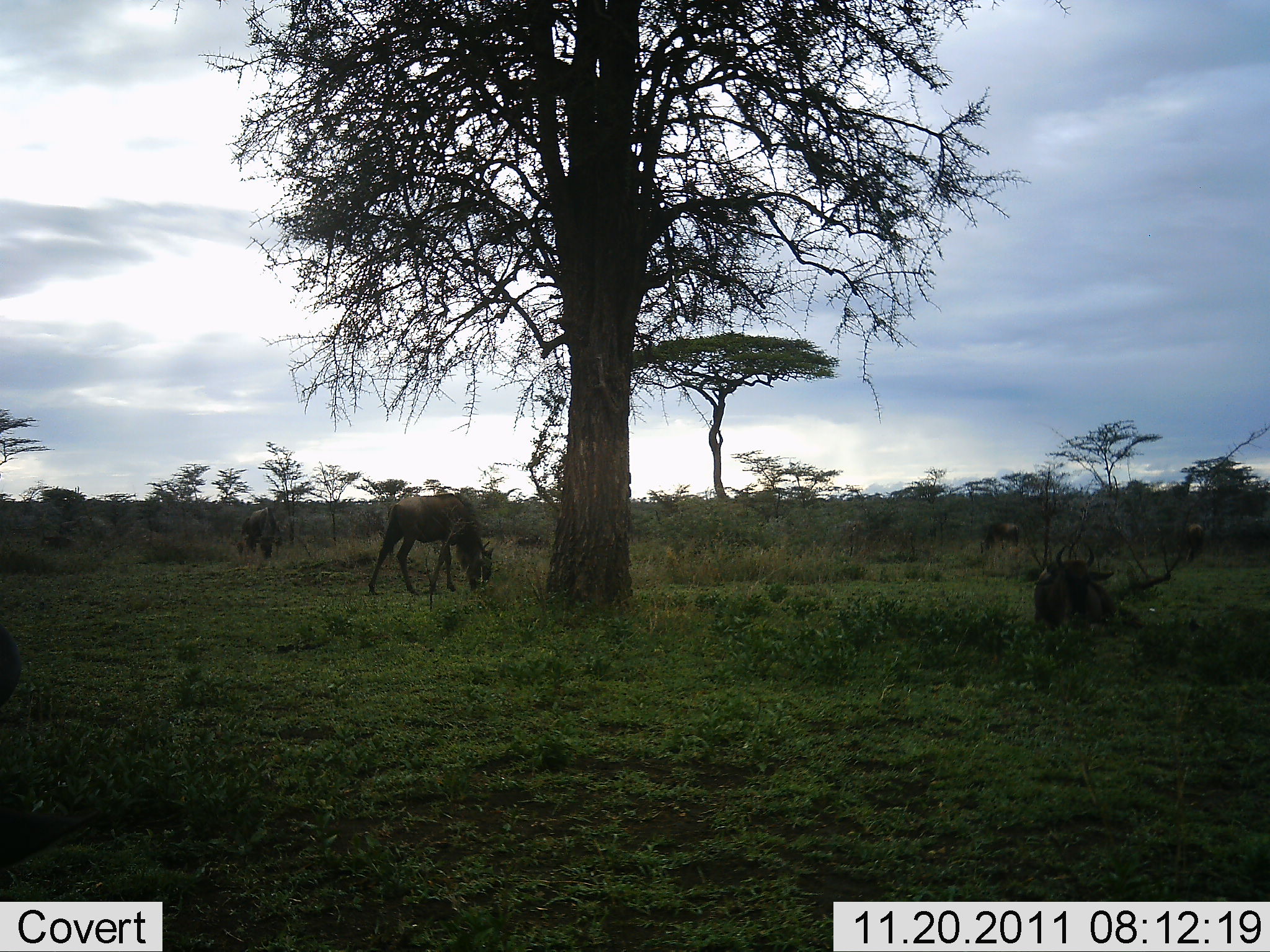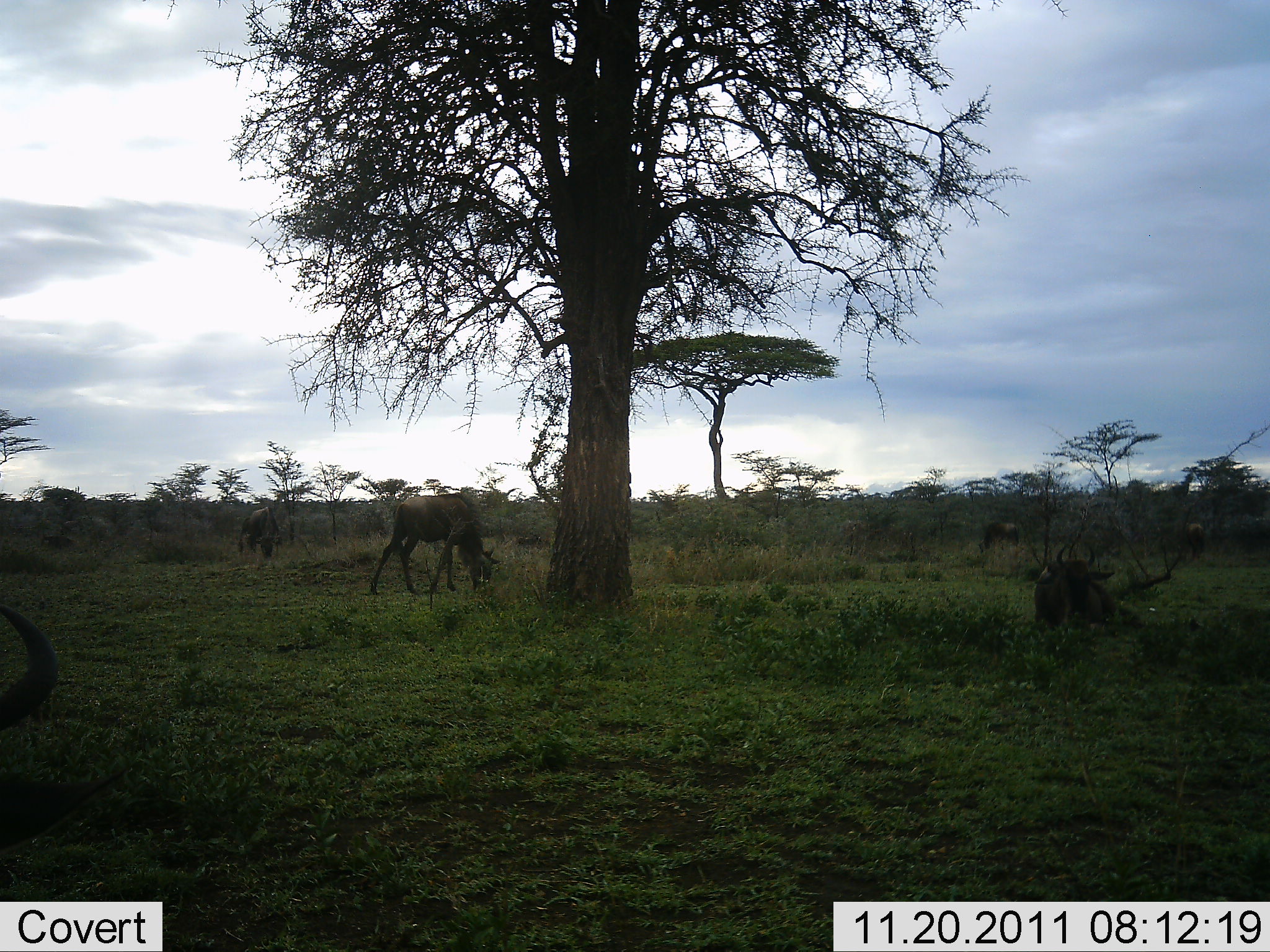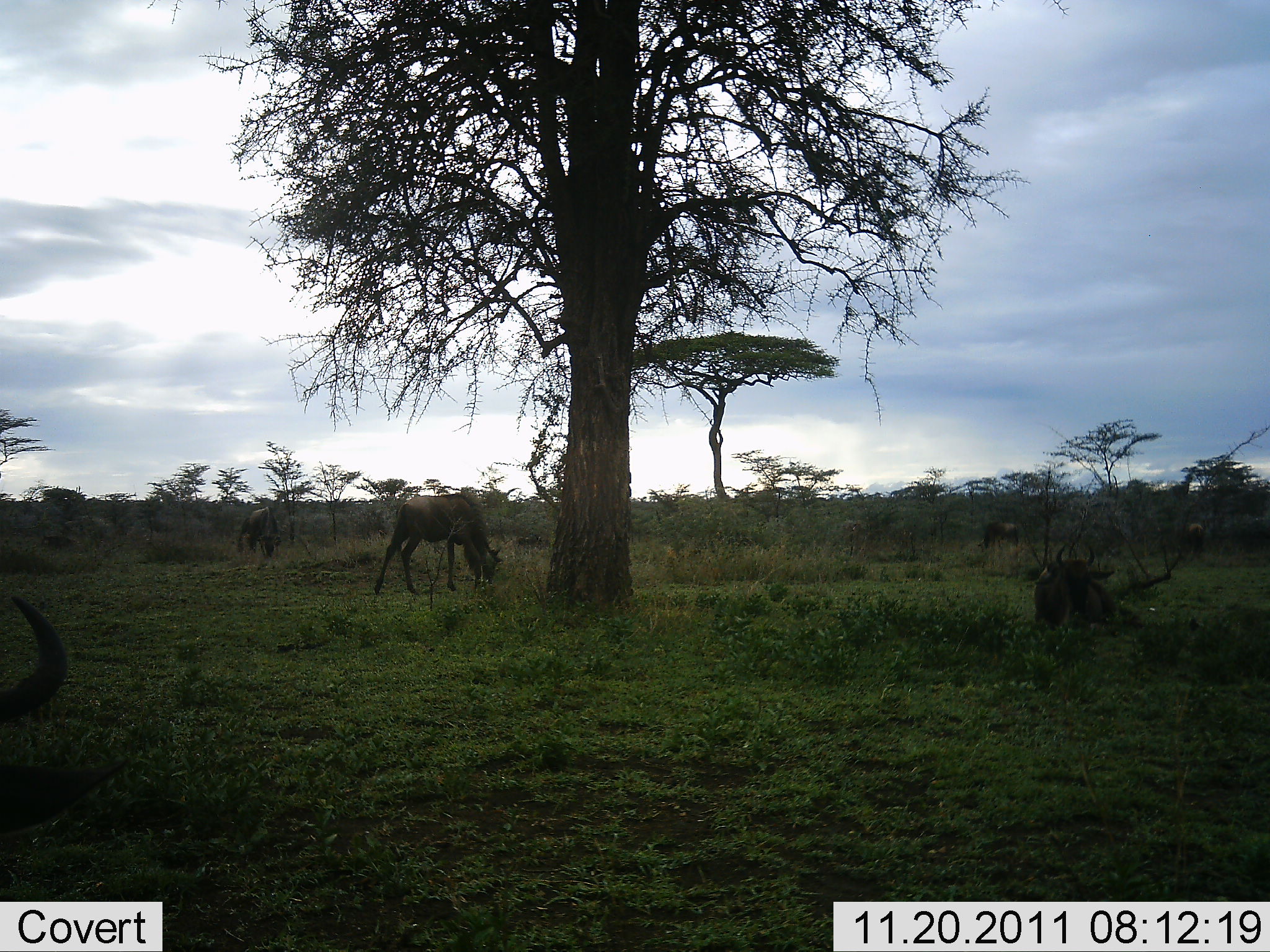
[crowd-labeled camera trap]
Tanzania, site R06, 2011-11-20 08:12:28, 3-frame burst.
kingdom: Animalia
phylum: Chordata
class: Mammalia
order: Artiodactyla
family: Bovidae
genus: Connochaetes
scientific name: Connochaetes taurinus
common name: blue wildebeest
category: wildebeest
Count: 6.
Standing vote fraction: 33%.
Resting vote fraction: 61%.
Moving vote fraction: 6%.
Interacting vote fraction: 6%.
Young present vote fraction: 0%.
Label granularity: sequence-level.